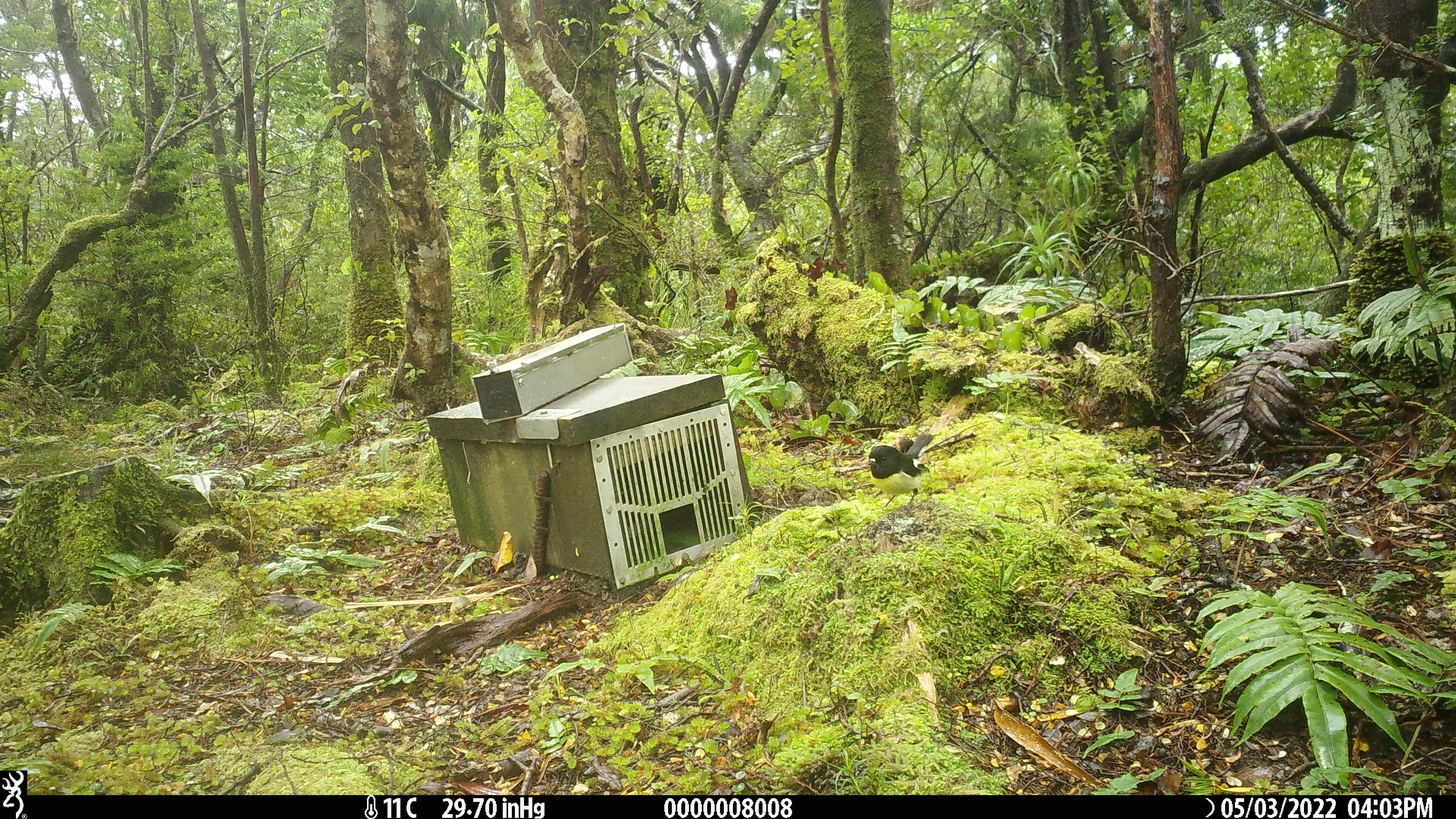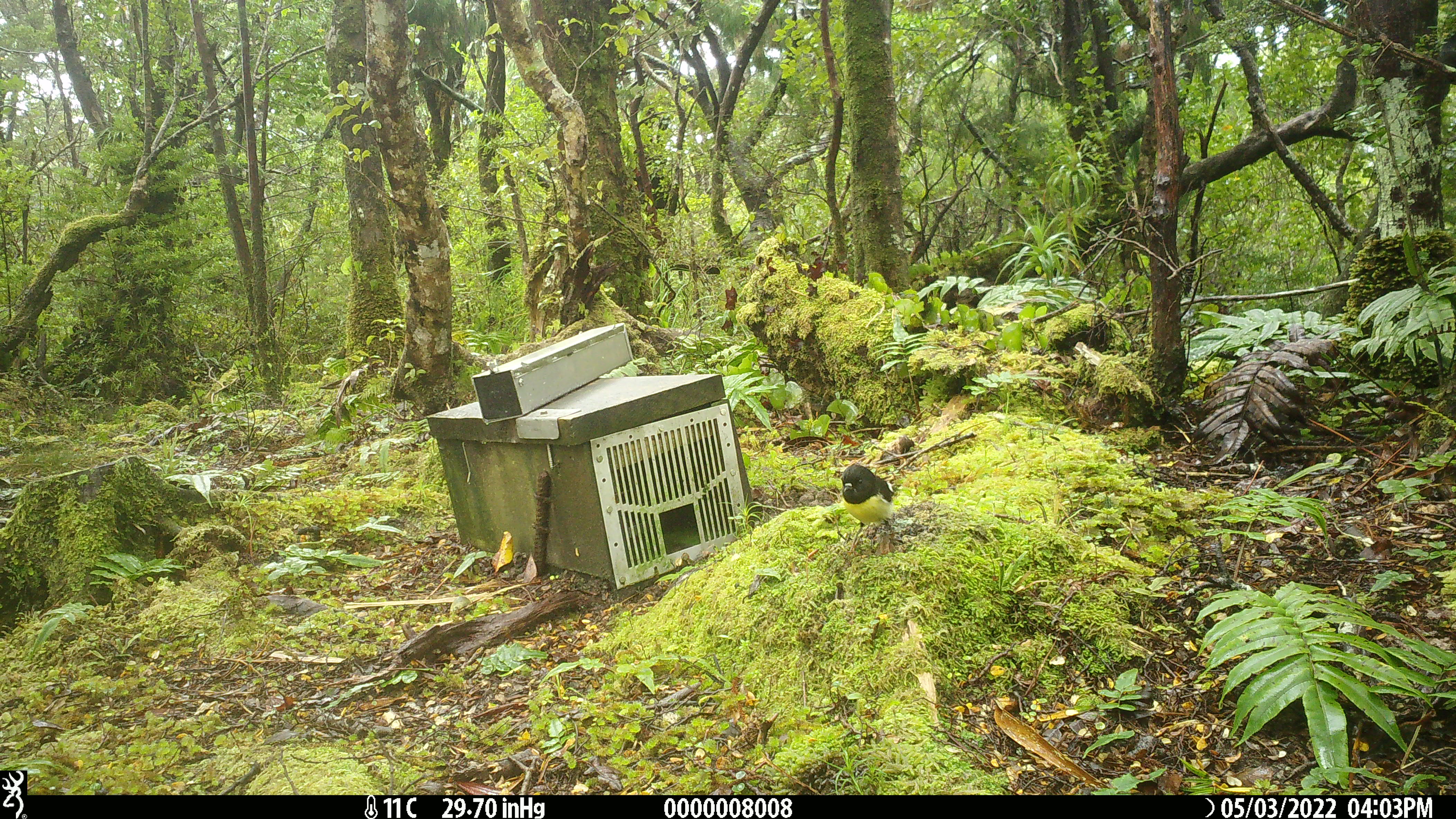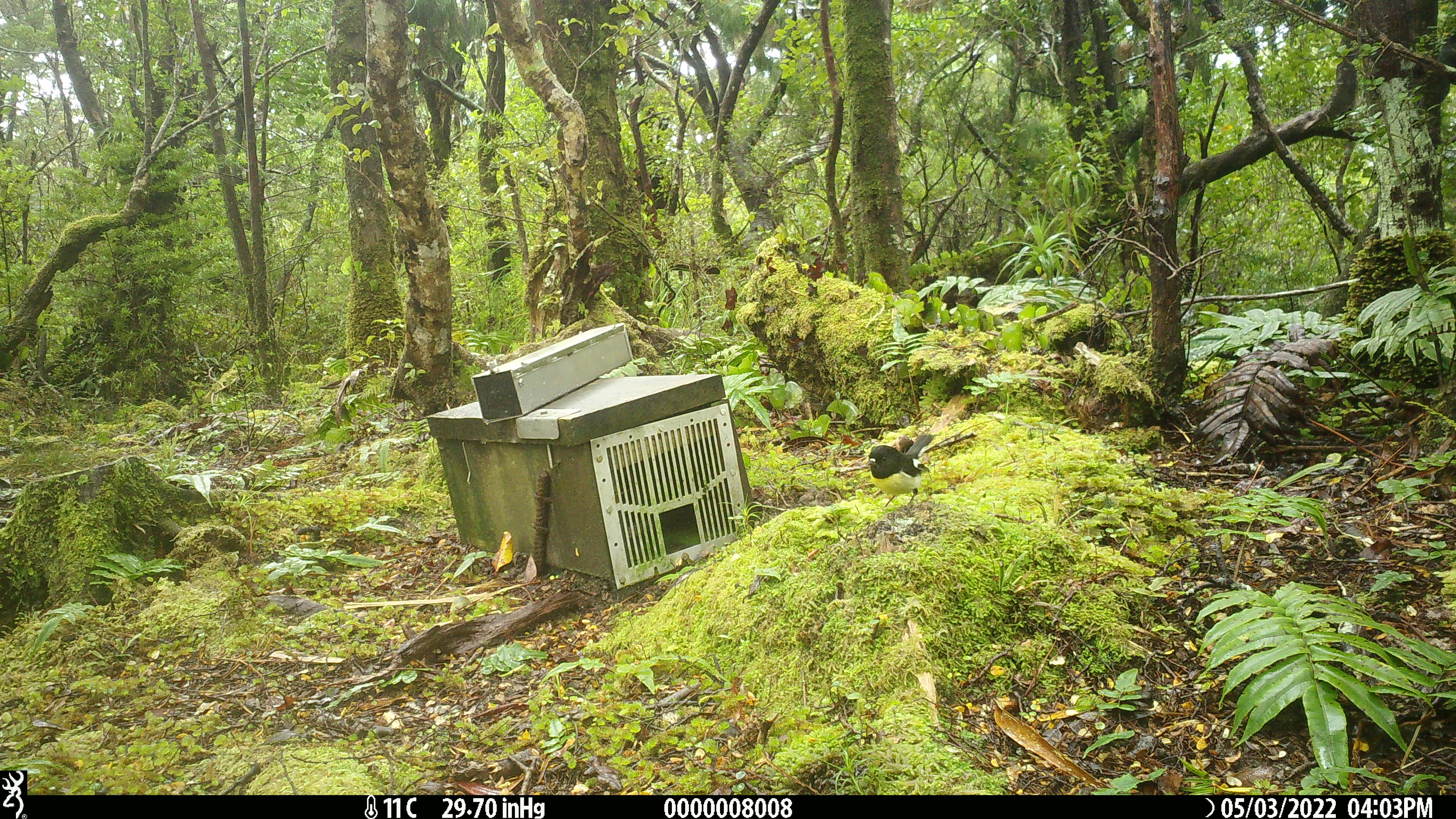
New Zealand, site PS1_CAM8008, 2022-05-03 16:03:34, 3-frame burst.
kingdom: Animalia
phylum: Chordata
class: Aves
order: Passeriformes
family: Petroicidae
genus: Petroica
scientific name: Petroica macrocephala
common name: tomtit